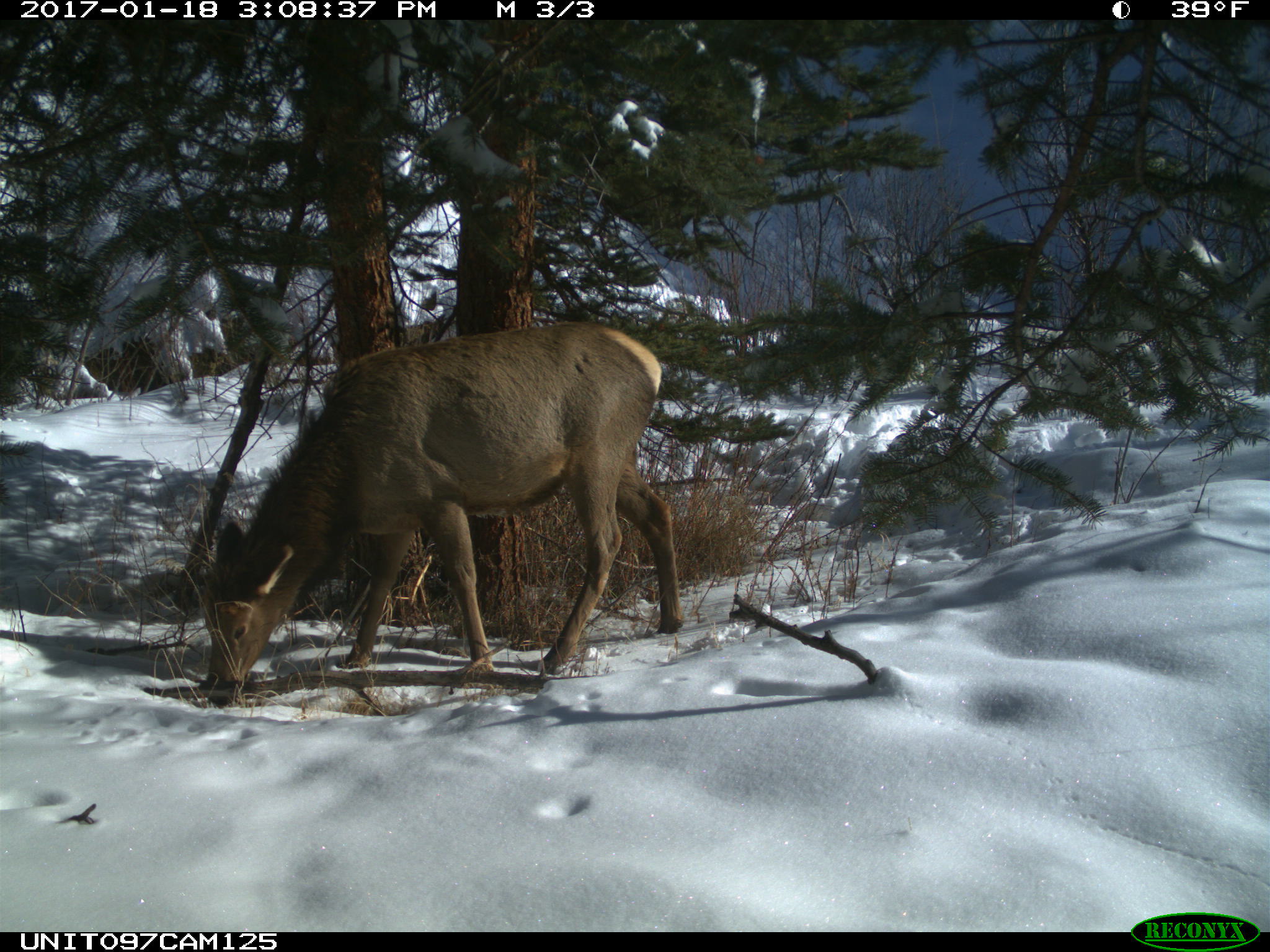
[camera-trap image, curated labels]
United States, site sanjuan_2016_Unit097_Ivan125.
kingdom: Animalia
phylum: Chordata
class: Mammalia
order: Artiodactyla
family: Cervidae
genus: Cervus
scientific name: Cervus elaphus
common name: red deer